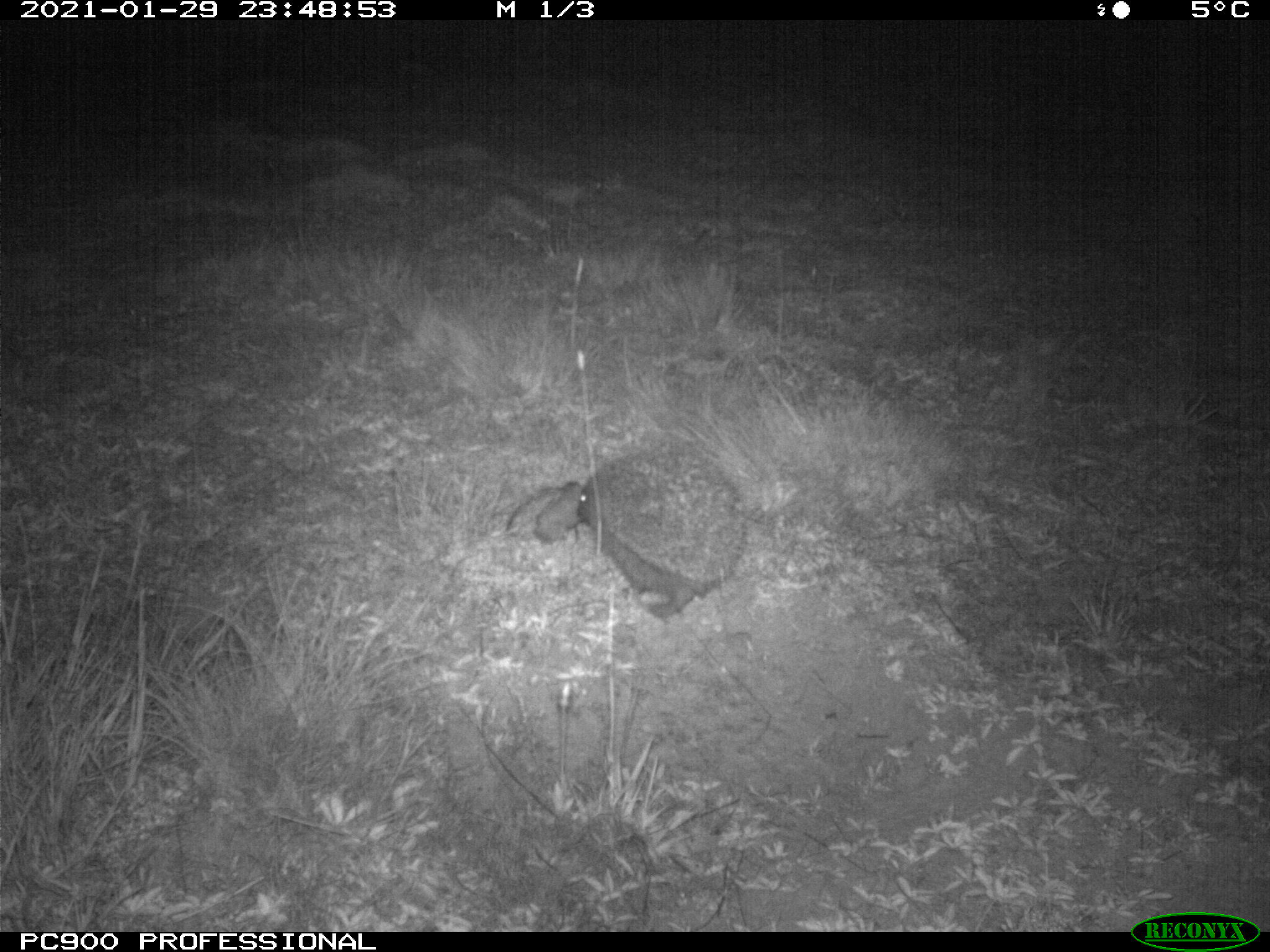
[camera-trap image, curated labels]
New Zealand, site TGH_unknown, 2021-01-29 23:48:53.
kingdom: Animalia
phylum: Chordata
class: Mammalia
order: Eulipotyphla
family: Erinaceidae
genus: Erinaceus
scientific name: Erinaceus europaeus europaeus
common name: european hedgehog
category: hedgehog